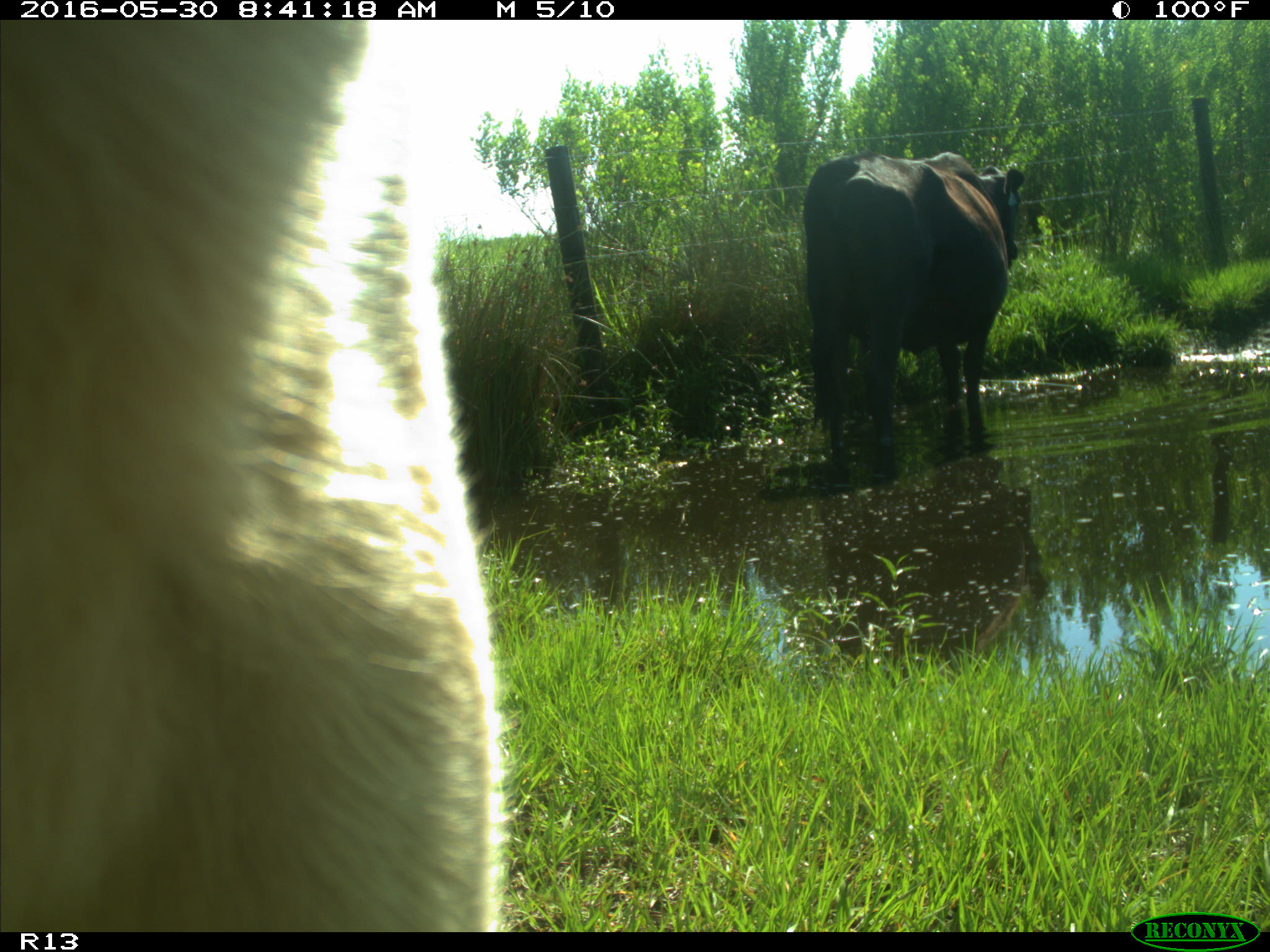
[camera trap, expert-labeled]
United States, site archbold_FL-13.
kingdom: Animalia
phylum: Chordata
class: Mammalia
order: Artiodactyla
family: Bovidae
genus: Bos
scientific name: Bos taurus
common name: domestic cow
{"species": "Bos taurus (domestic cow)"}